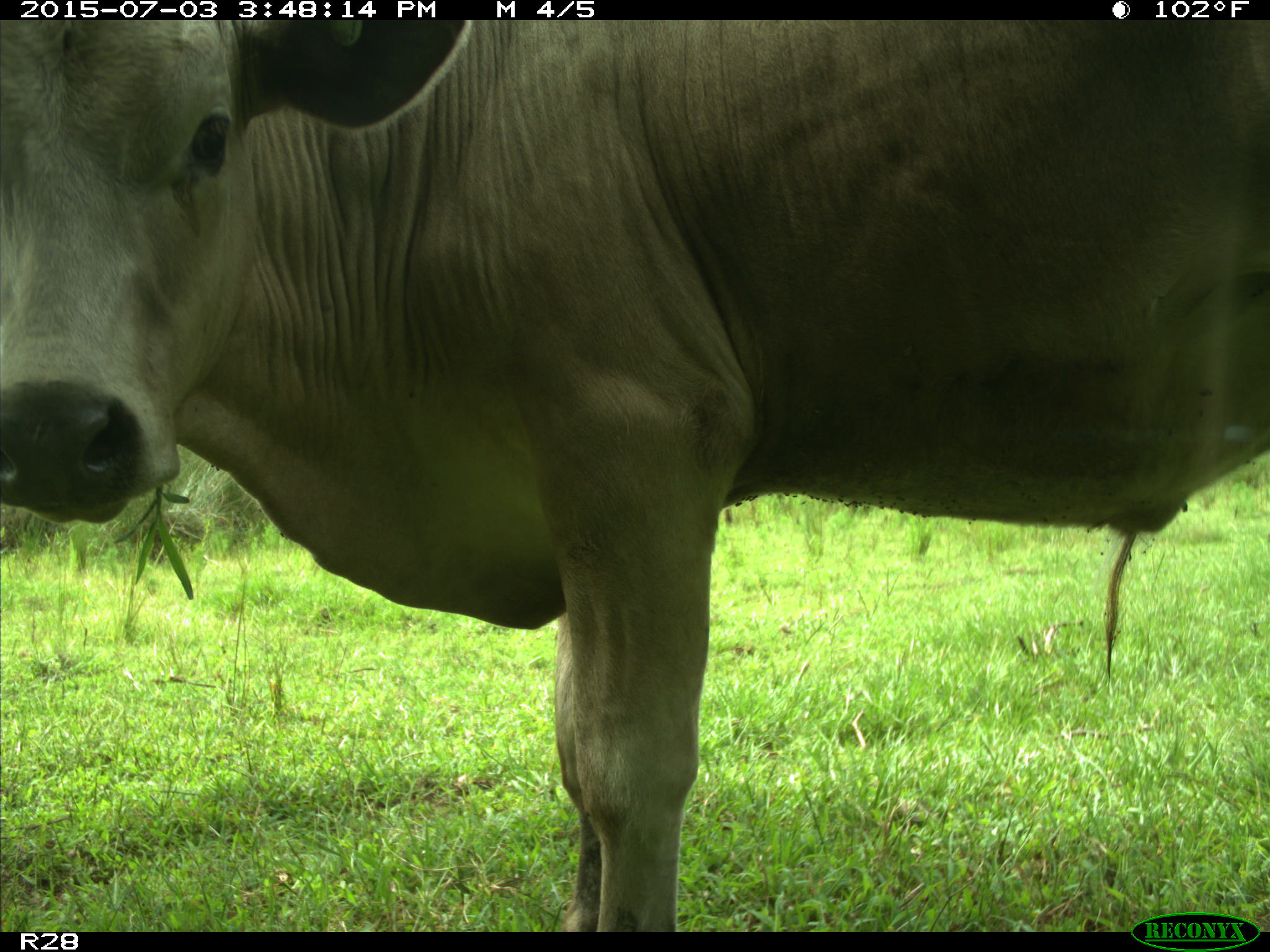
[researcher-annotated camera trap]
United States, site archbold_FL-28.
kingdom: Animalia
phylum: Chordata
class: Mammalia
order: Artiodactyla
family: Bovidae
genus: Bos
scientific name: Bos taurus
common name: domestic cow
Bos taurus (domestic cow).